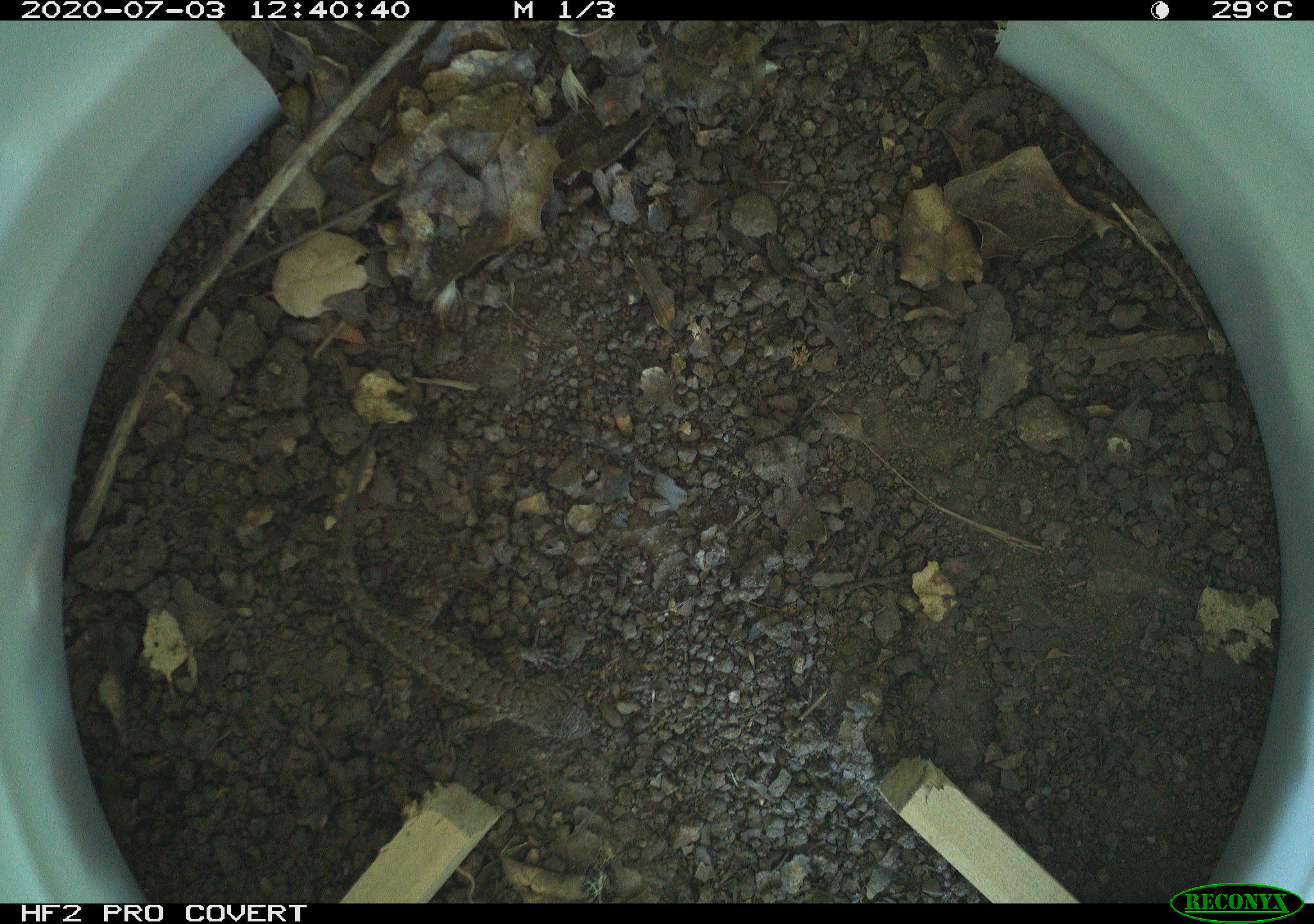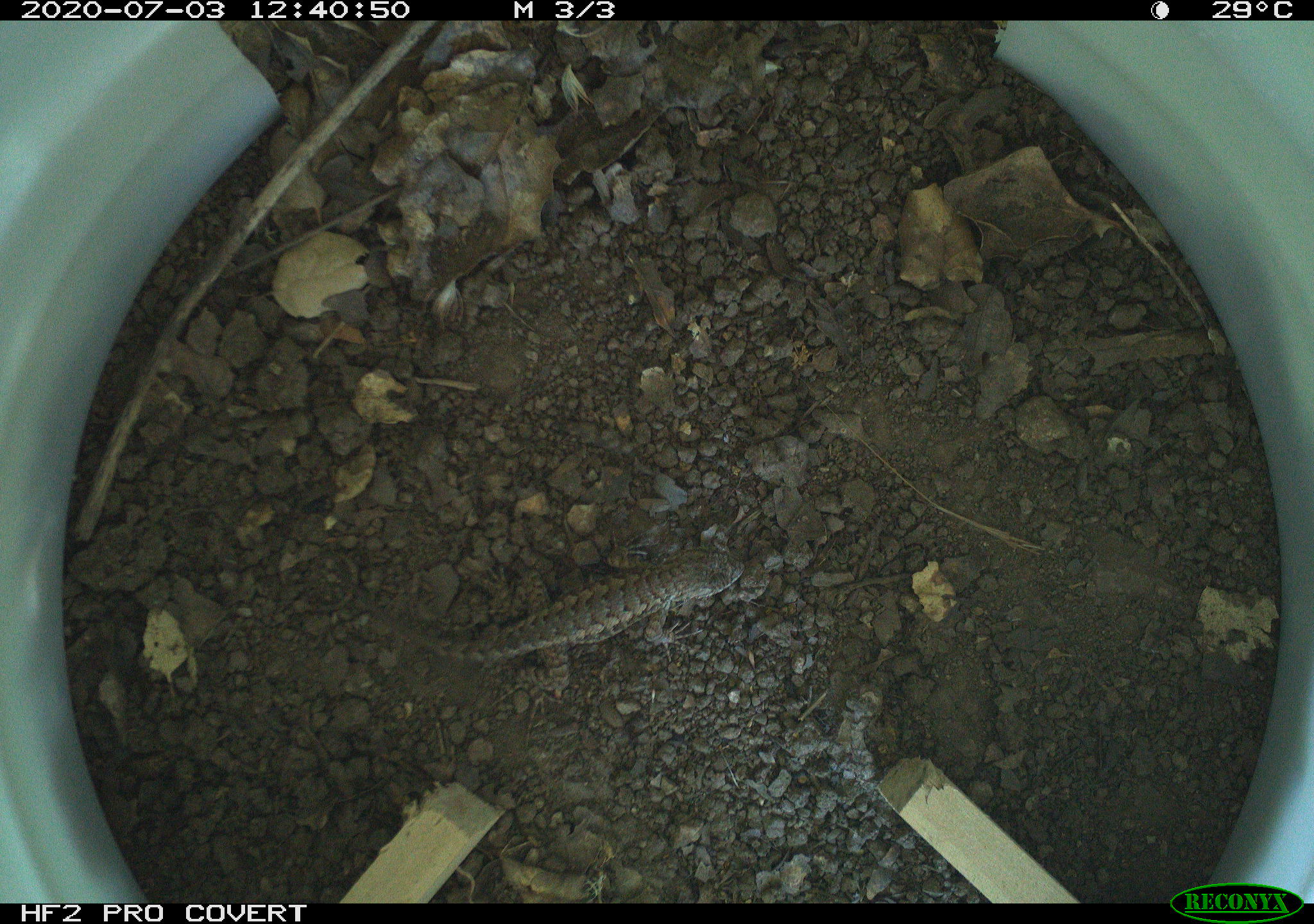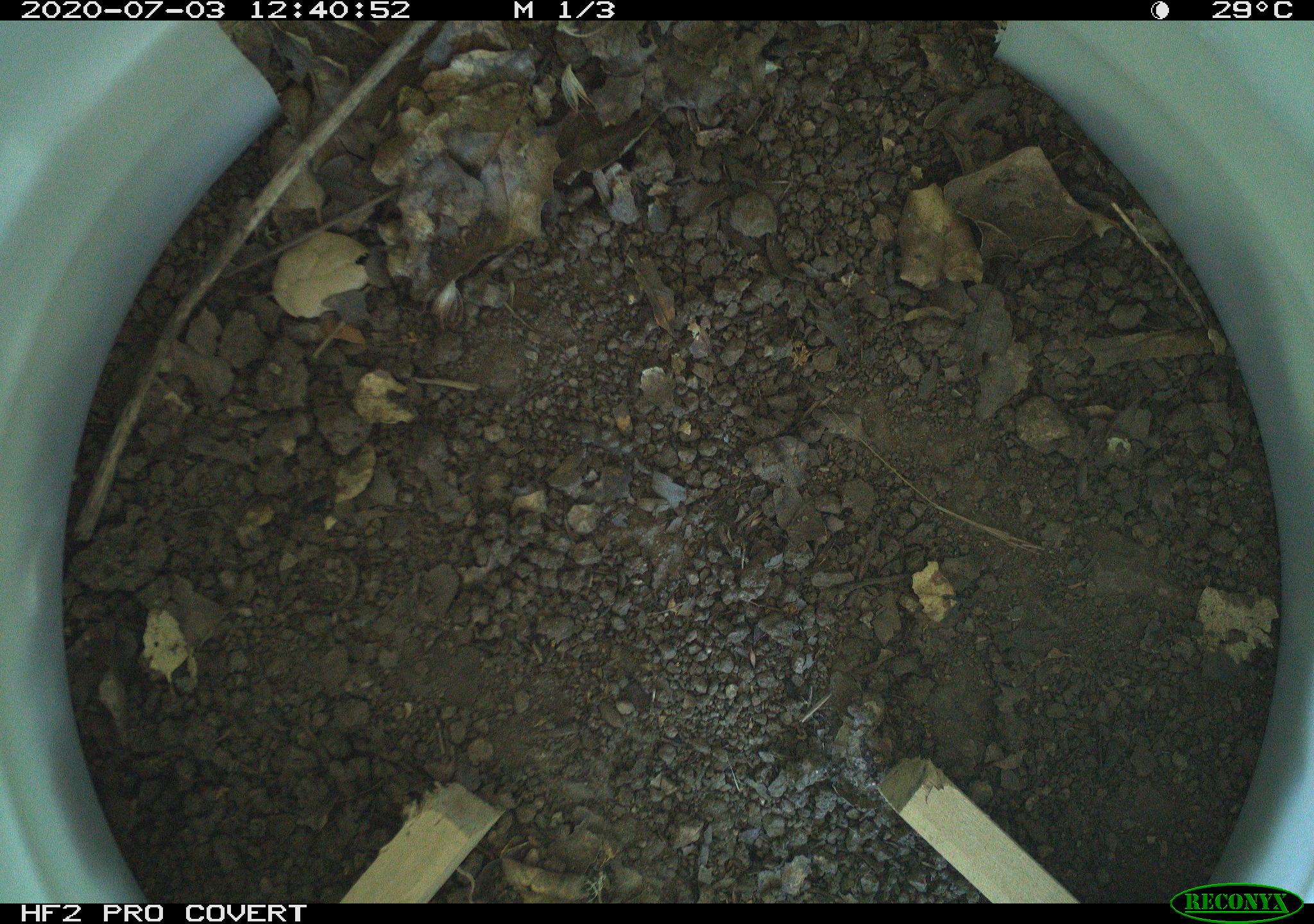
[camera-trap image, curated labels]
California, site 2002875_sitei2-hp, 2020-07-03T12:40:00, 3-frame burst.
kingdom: Animalia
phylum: Chordata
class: Reptilia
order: Squamata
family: Phrynosomatidae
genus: Sceloporus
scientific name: Sceloporus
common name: spiny lizards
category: sceloporus species